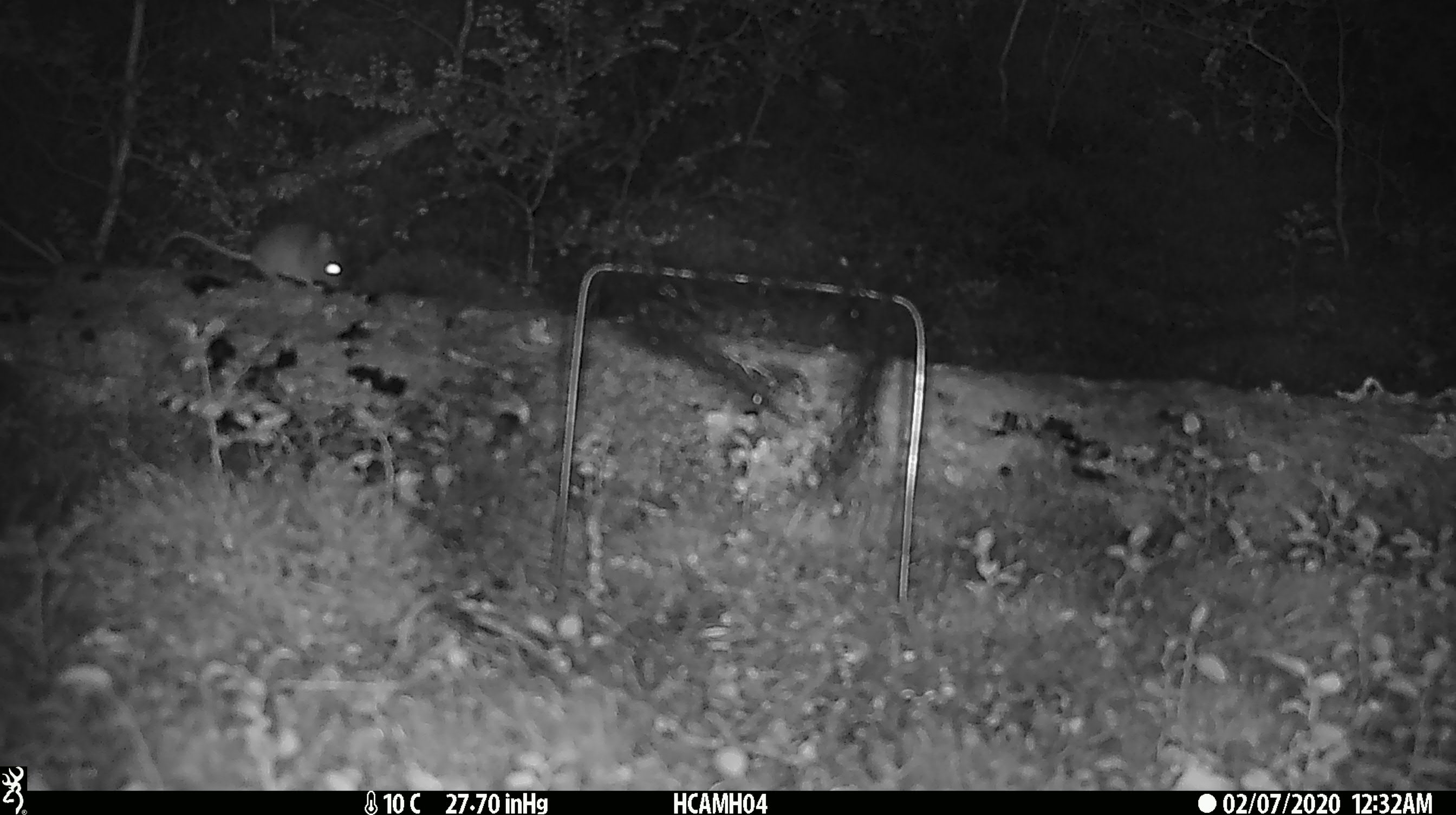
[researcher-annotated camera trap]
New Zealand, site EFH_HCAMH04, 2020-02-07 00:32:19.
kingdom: Animalia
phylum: Chordata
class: Mammalia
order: Rodentia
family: Muridae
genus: Mus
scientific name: Mus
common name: mouse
Mouse (Mus).